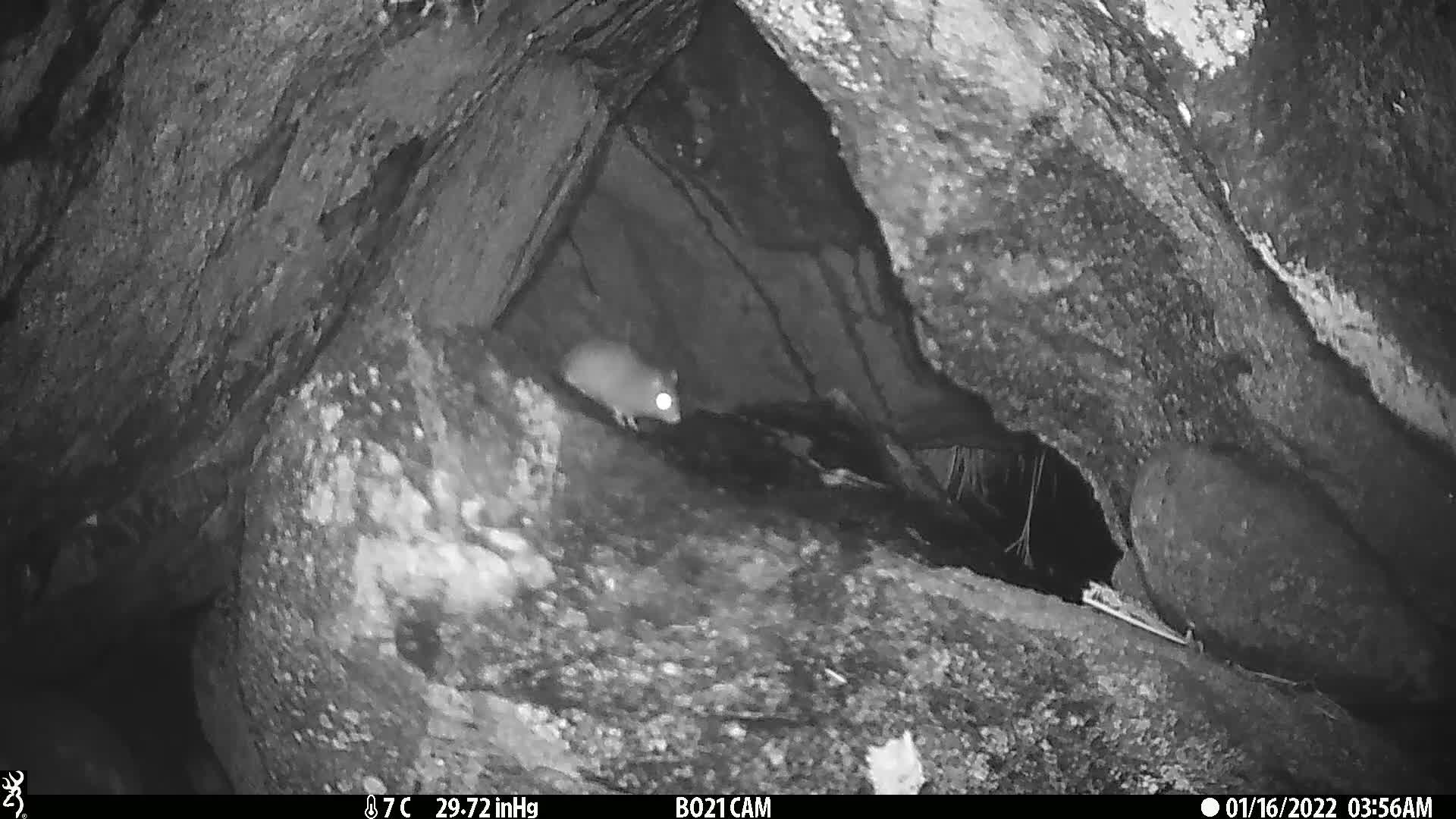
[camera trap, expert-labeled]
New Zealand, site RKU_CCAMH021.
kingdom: Animalia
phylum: Chordata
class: Mammalia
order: Rodentia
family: Muridae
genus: Rattus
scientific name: Rattus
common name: rat